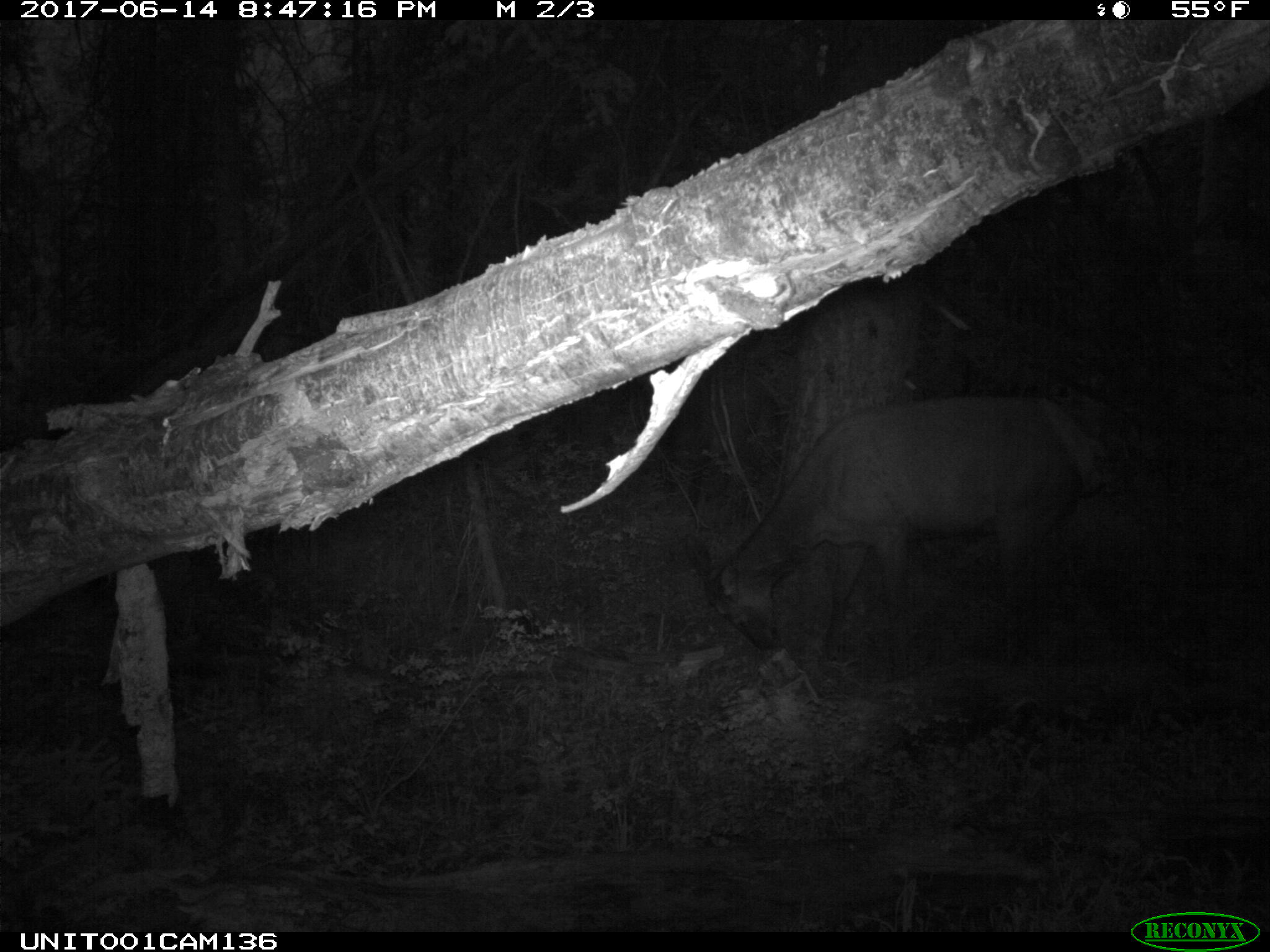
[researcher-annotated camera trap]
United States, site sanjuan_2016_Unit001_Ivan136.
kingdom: Animalia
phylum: Chordata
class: Mammalia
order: Artiodactyla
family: Cervidae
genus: Cervus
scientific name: Cervus elaphus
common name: red deer